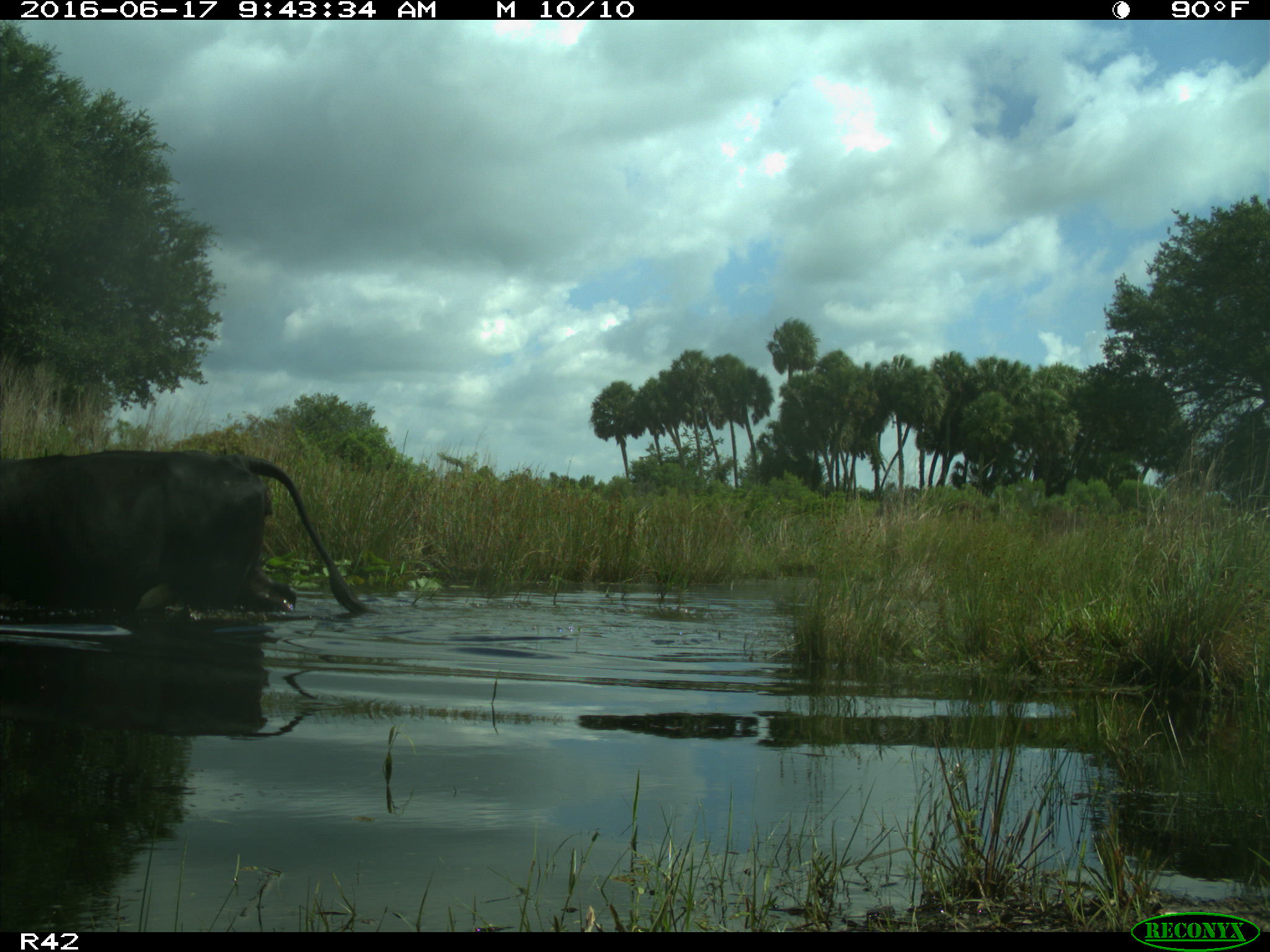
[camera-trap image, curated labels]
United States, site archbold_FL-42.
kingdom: Animalia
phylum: Chordata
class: Mammalia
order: Artiodactyla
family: Bovidae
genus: Bos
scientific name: Bos taurus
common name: domestic cow